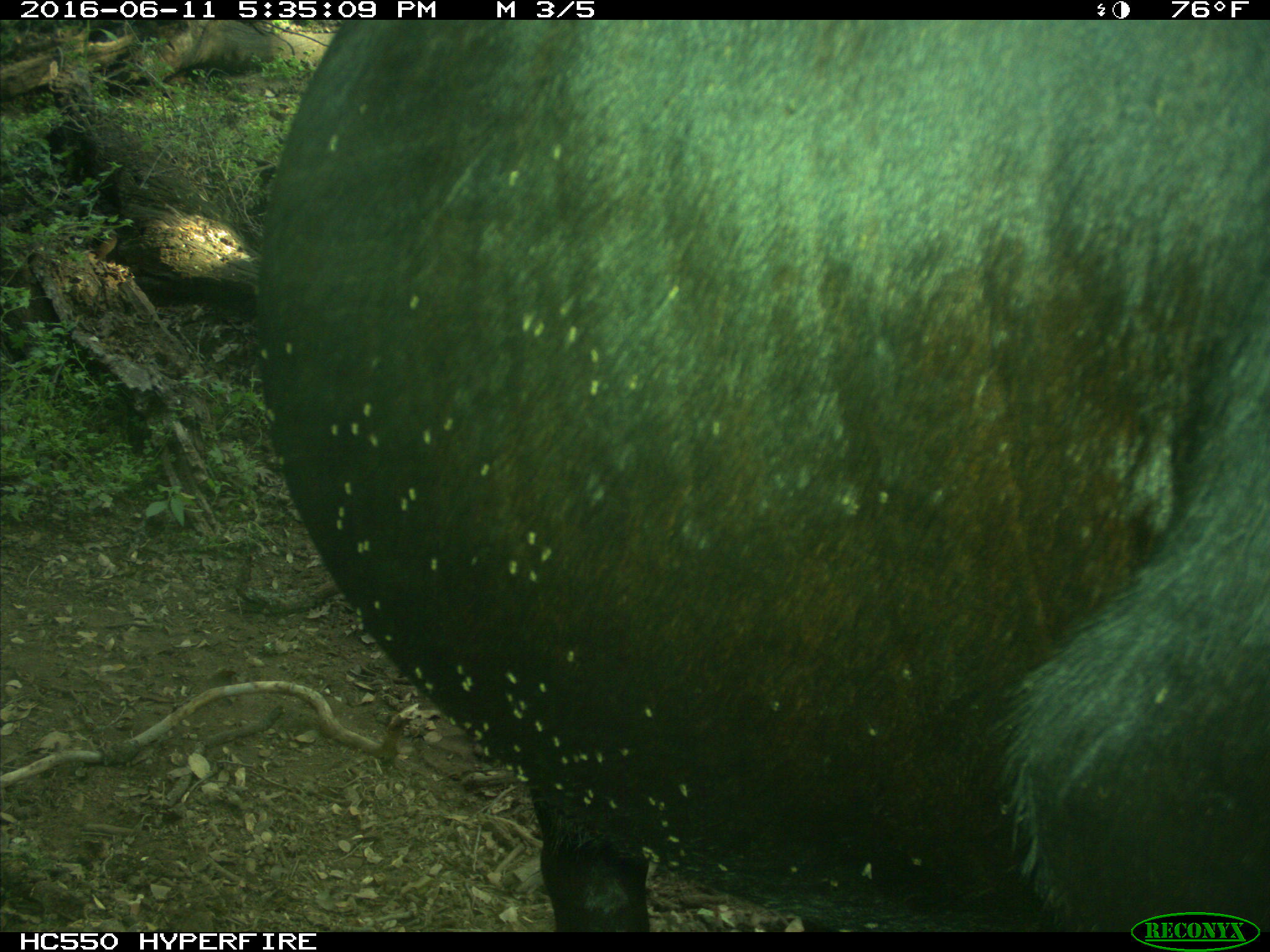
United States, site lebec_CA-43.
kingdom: Animalia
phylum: Chordata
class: Mammalia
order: Artiodactyla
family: Bovidae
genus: Bos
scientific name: Bos taurus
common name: domestic cow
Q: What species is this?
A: Bos taurus (domestic cow).